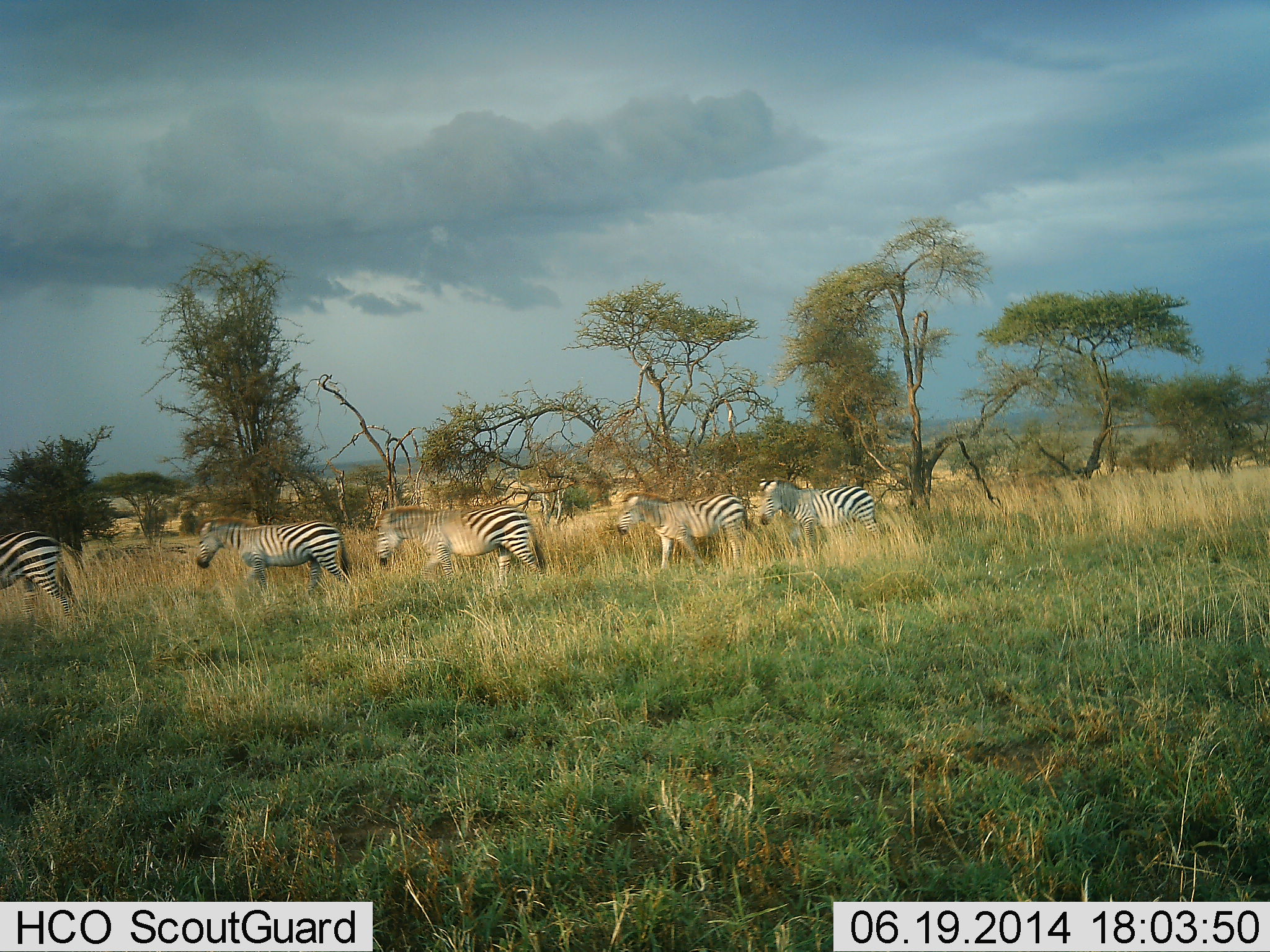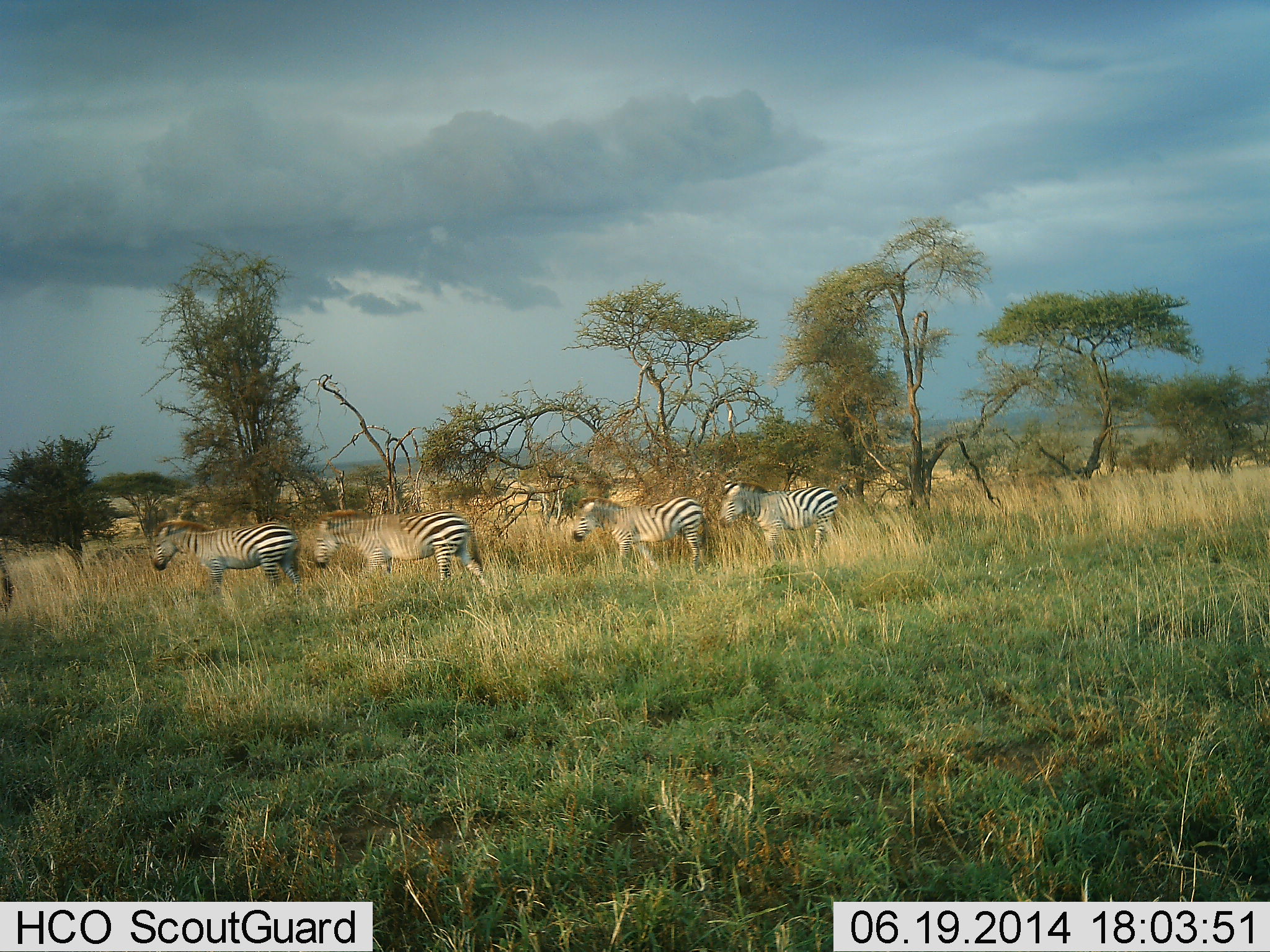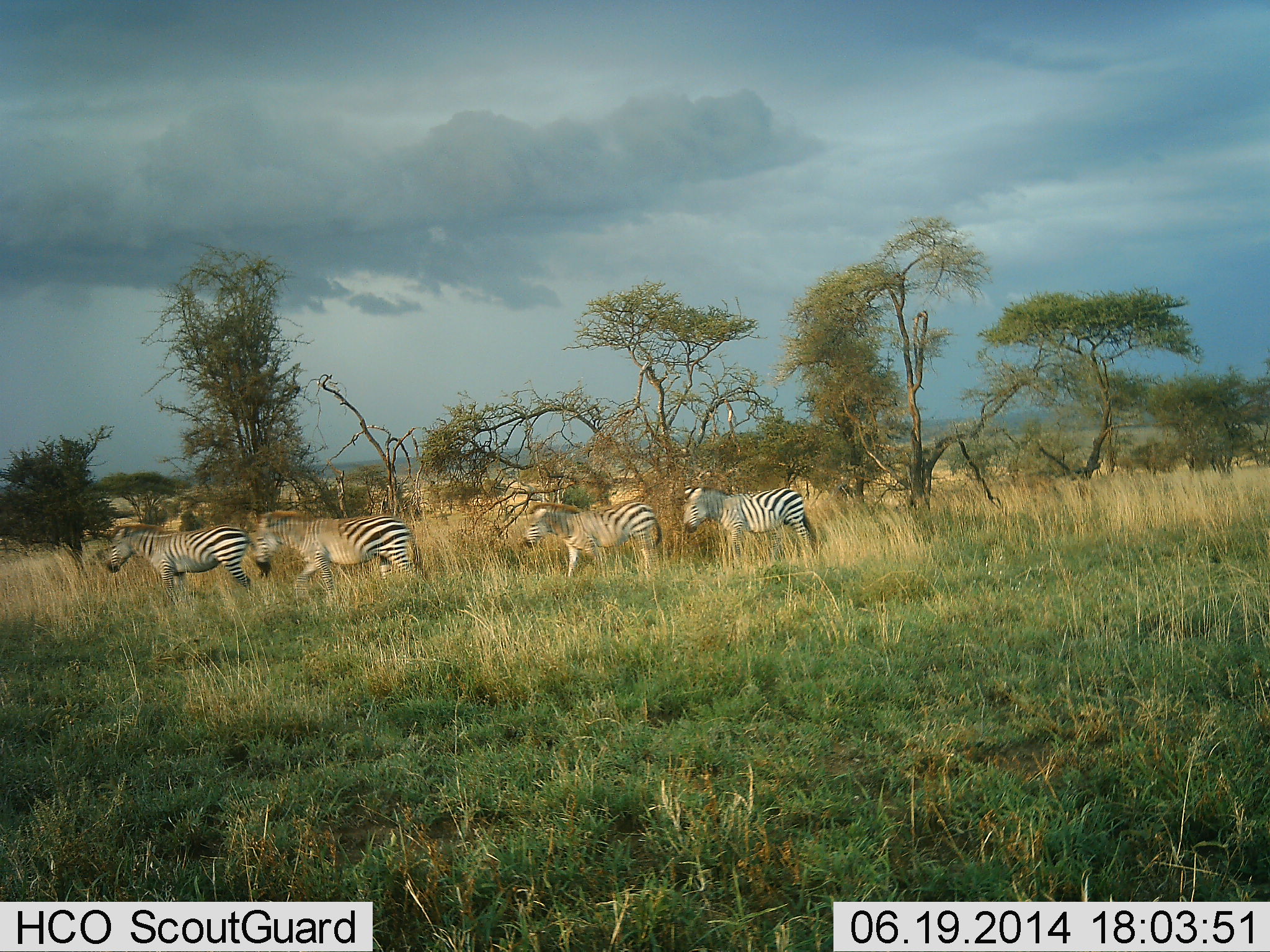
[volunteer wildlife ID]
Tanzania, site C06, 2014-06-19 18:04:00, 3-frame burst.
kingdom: Animalia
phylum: Chordata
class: Mammalia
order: Perissodactyla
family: Equidae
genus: Equus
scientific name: Equus quagga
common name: plains zebra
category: zebra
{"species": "zebra (plains zebra) (Equus quagga)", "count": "5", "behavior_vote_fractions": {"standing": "0%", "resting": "0%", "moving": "90%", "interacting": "10%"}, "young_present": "0%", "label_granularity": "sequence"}